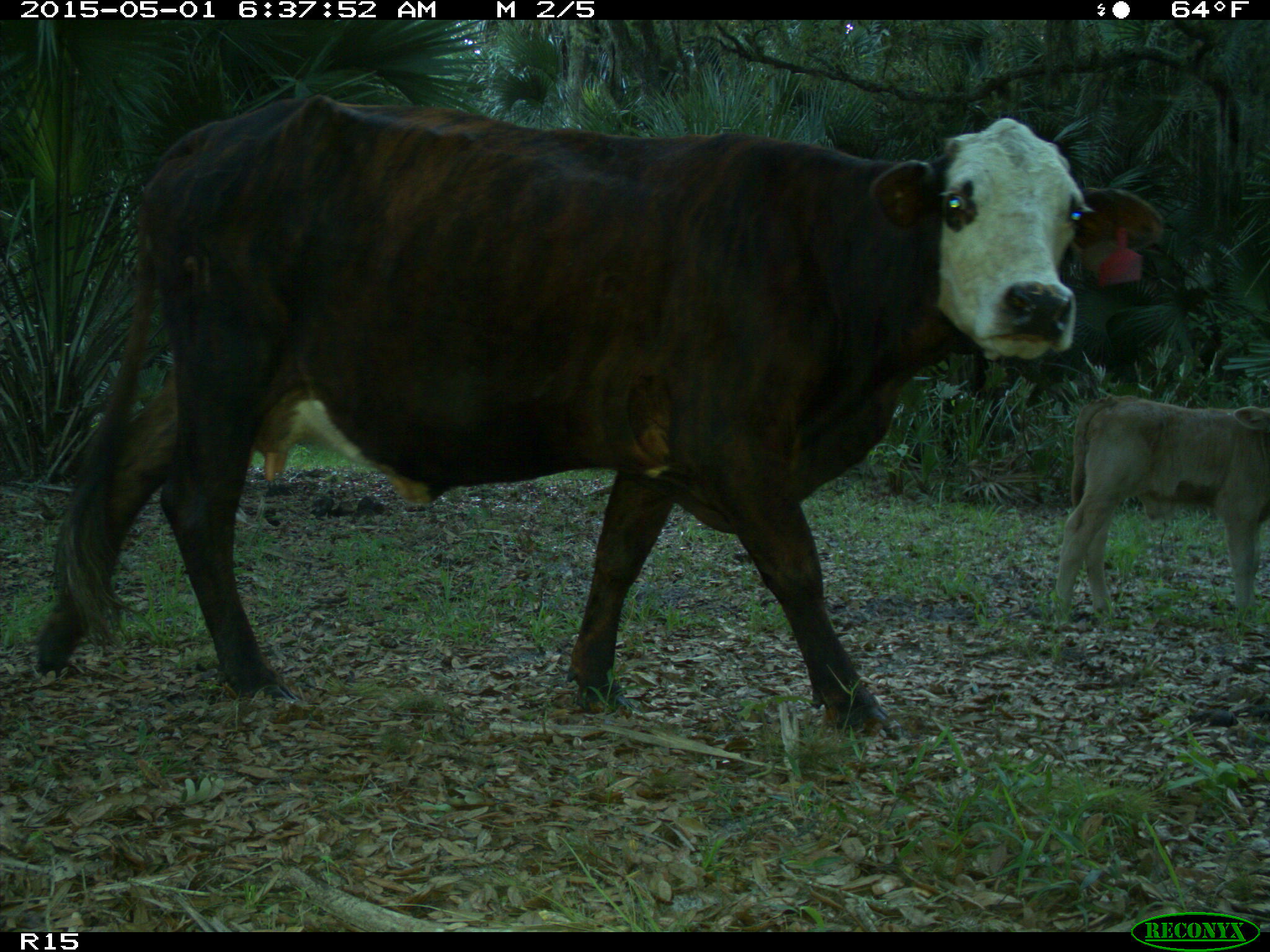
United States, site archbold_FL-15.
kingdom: Animalia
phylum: Chordata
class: Mammalia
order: Artiodactyla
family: Bovidae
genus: Bos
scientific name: Bos taurus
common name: domestic cow